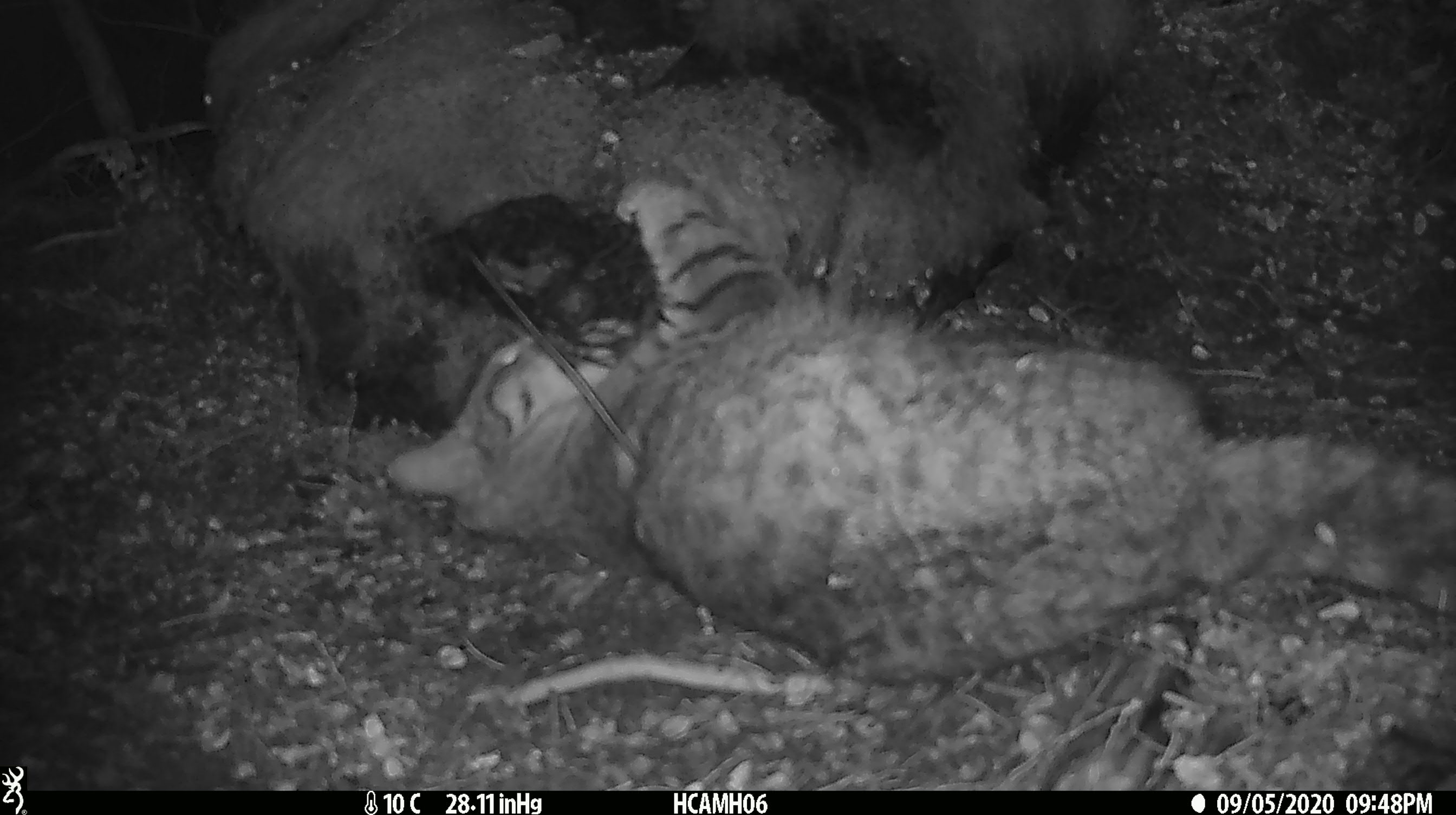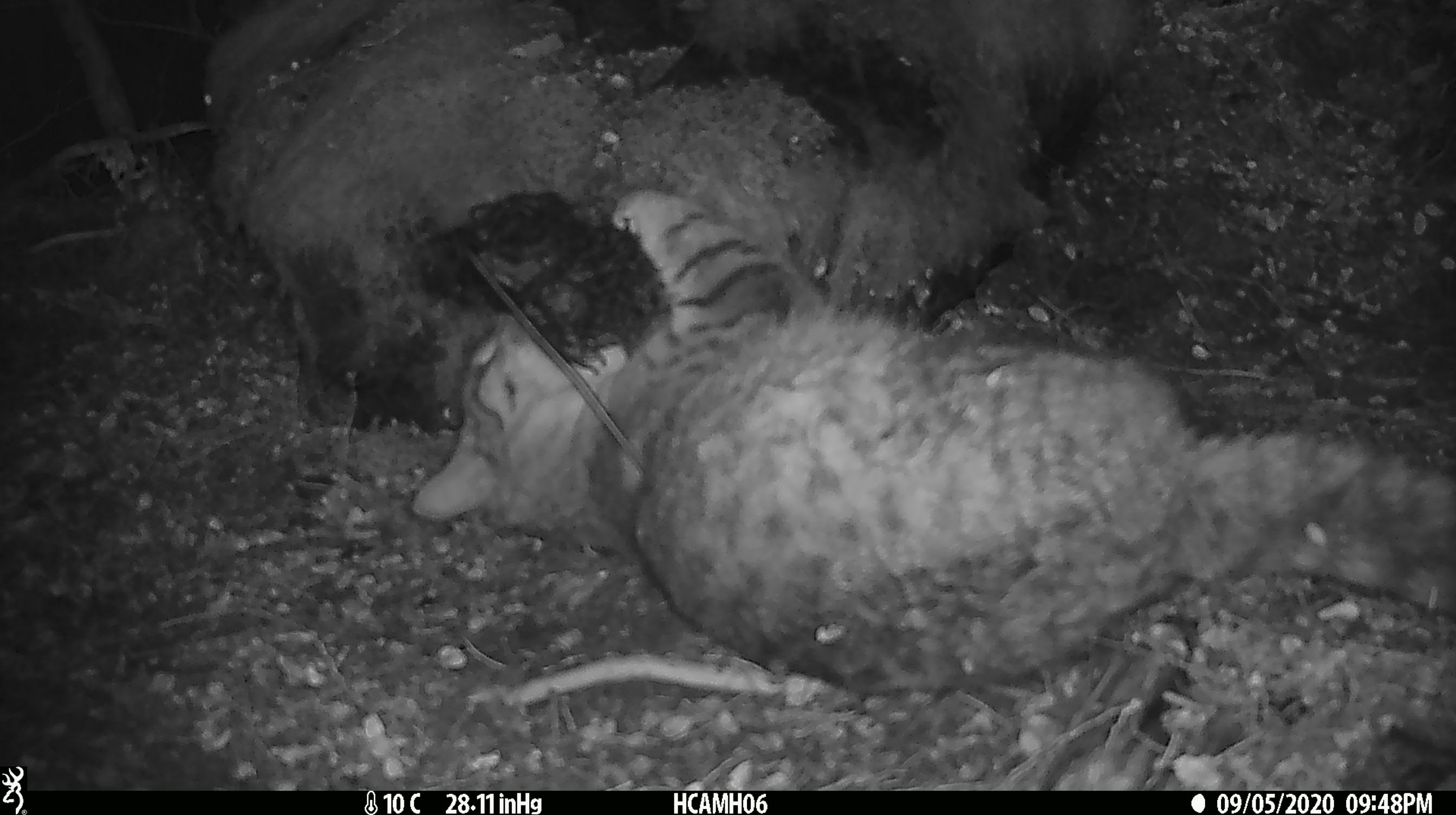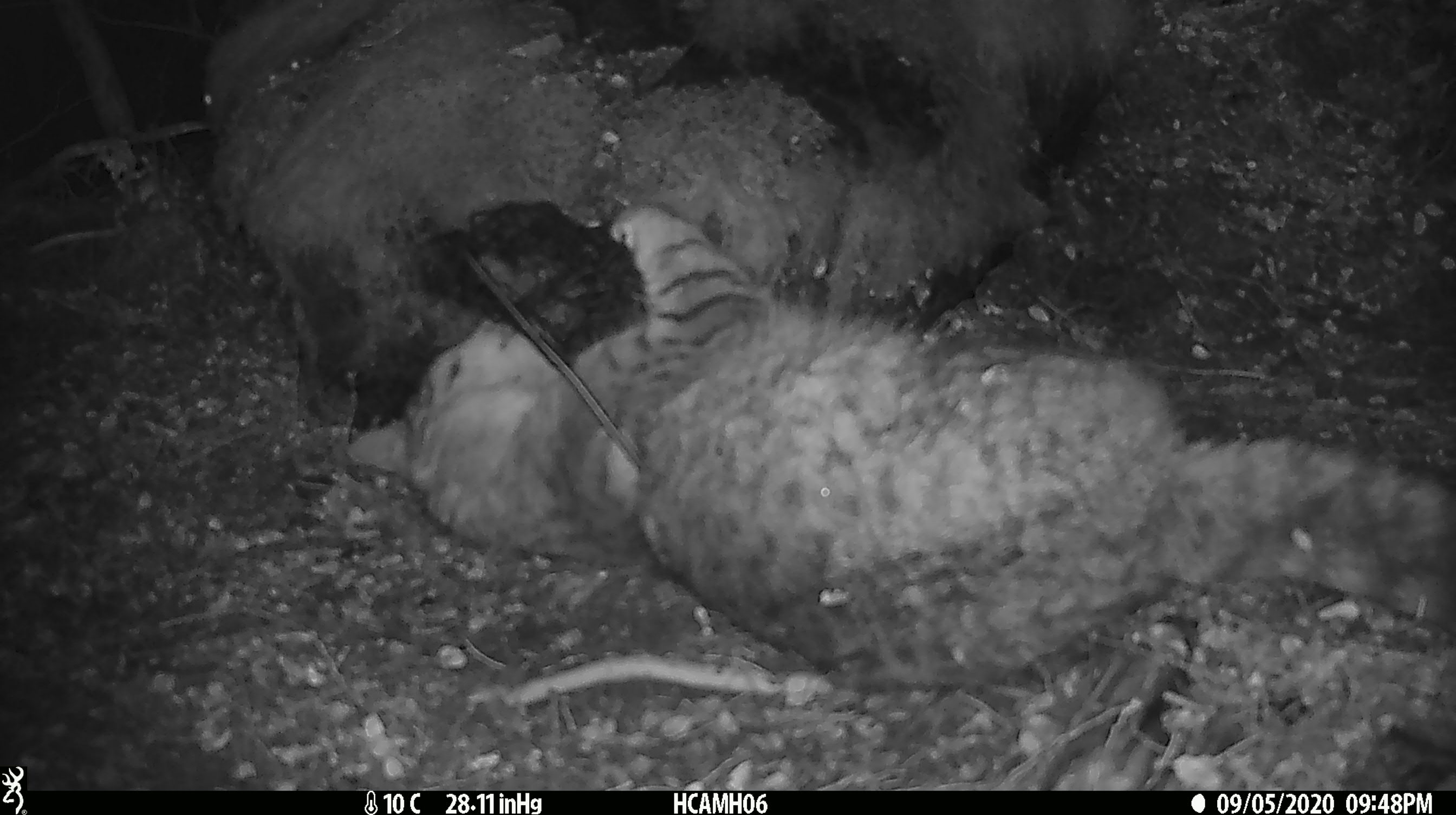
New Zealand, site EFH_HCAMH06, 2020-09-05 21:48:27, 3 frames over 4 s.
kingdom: Animalia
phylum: Chordata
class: Mammalia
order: Carnivora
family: Felidae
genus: Felis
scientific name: Felis catus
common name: domestic cat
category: cat